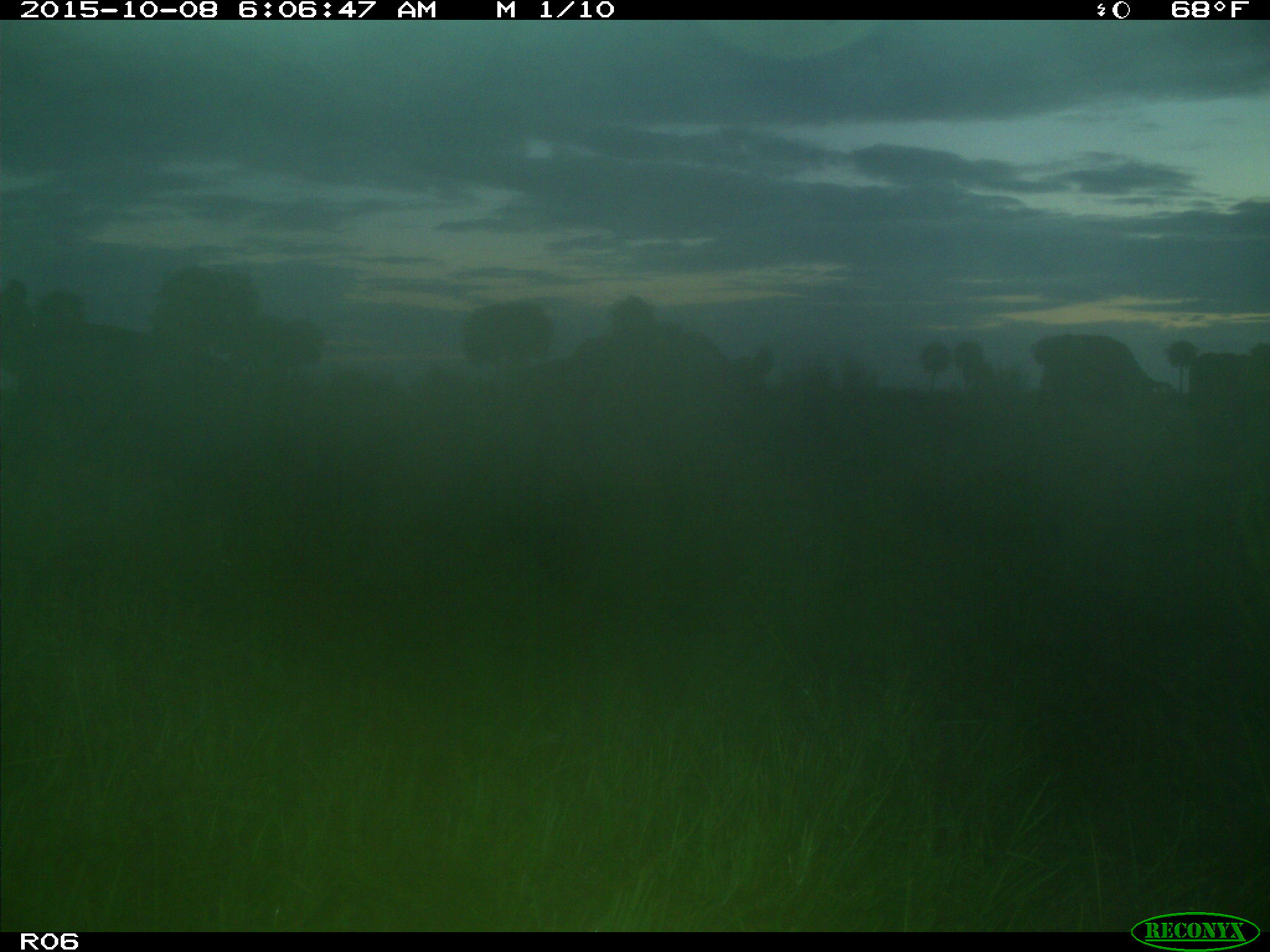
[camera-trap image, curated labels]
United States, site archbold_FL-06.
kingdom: Animalia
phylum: Chordata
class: Mammalia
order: Artiodactyla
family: Bovidae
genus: Bos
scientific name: Bos taurus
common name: domestic cow